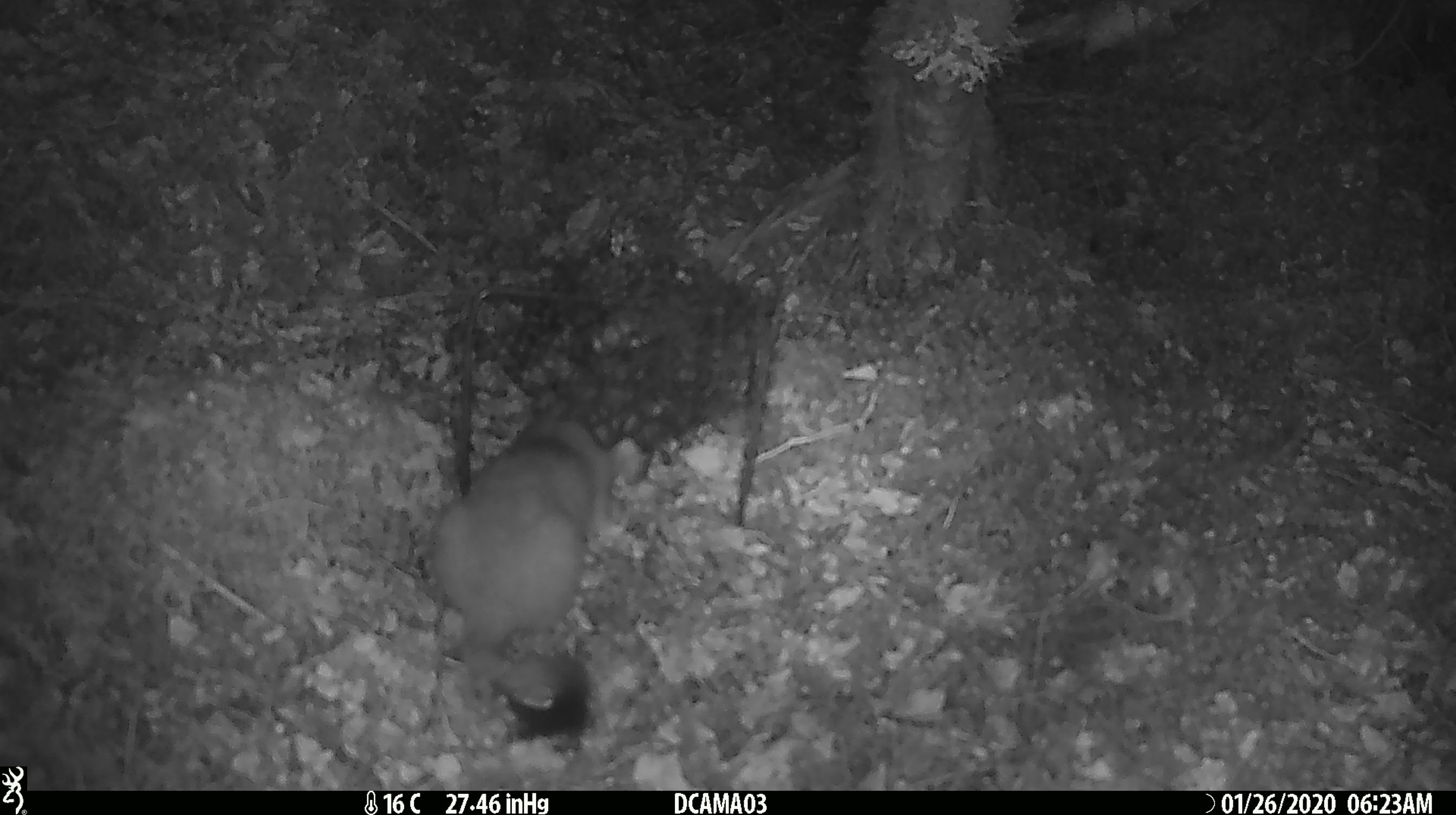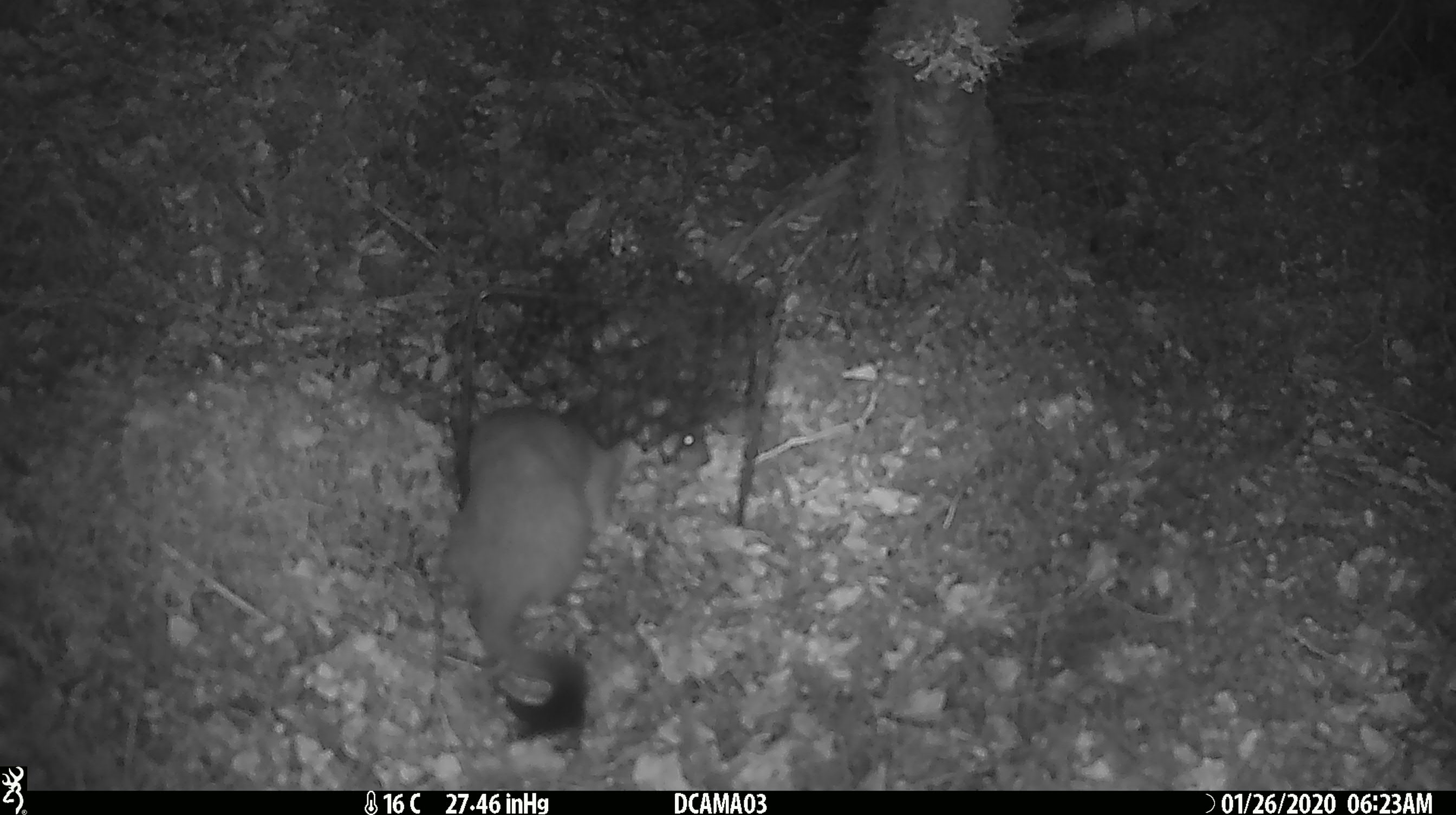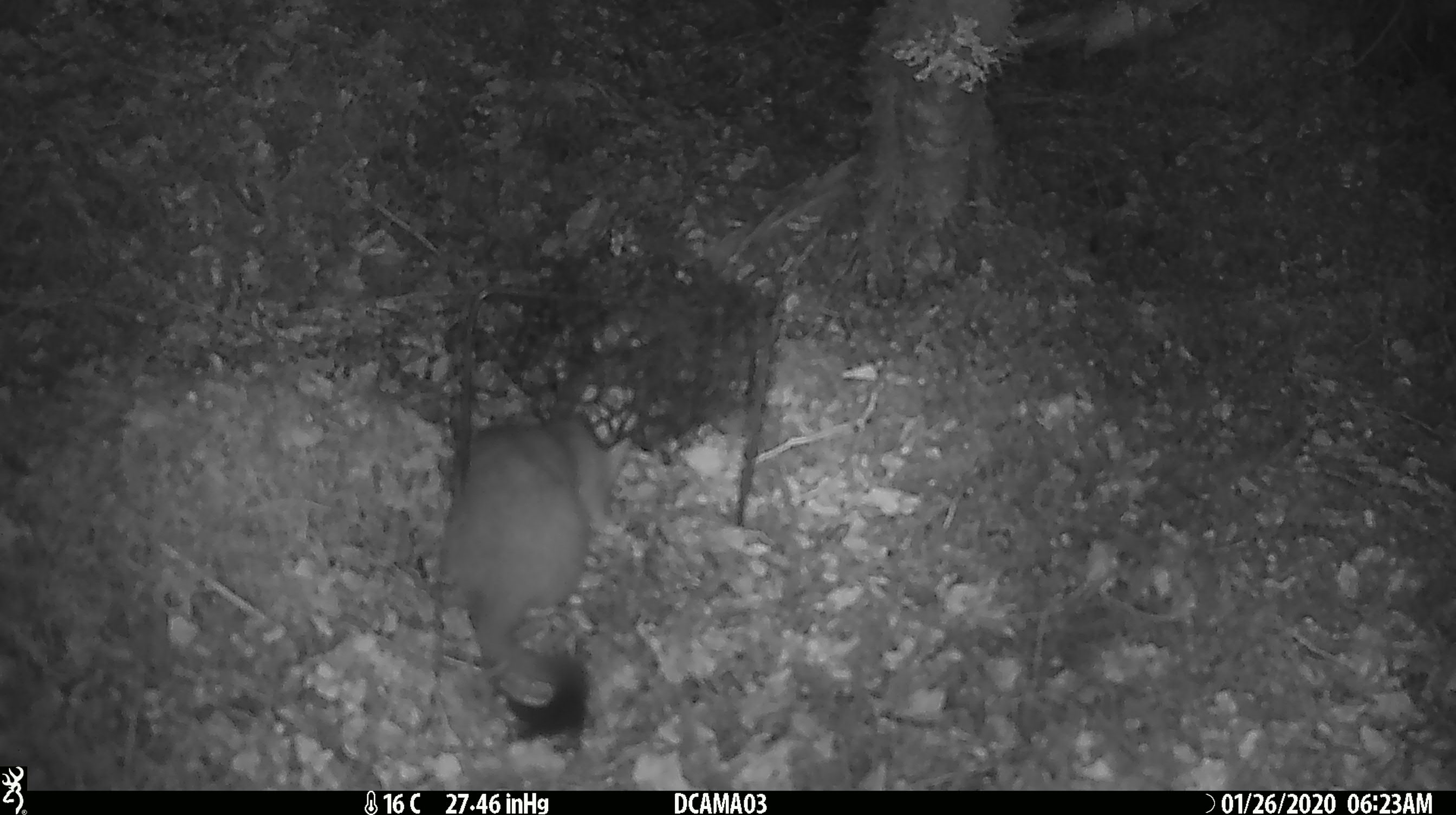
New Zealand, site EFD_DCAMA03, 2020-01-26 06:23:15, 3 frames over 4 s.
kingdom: Animalia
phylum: Chordata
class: Mammalia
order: Carnivora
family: Mustelidae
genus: Mustela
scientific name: Mustela erminea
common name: stoat